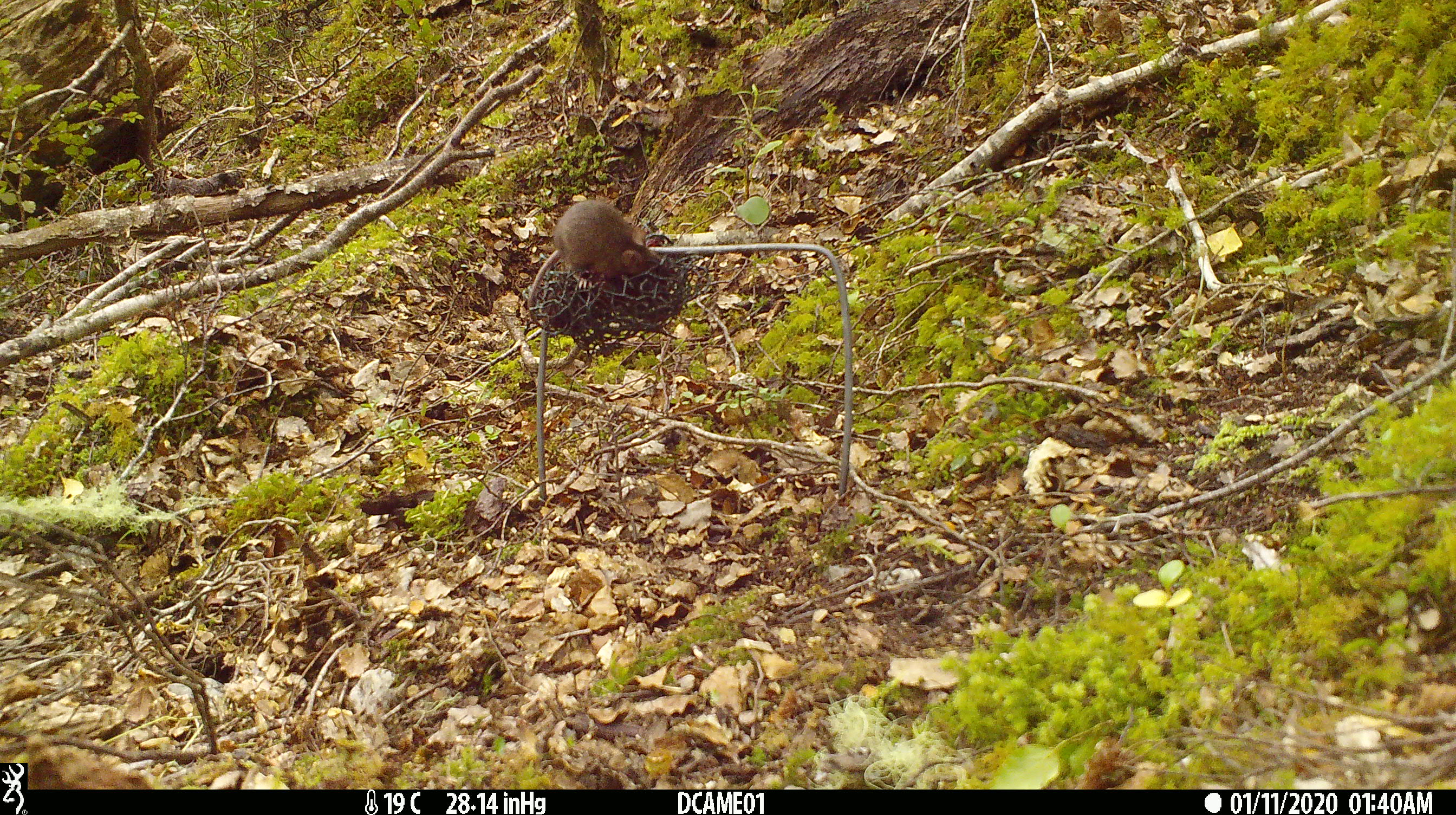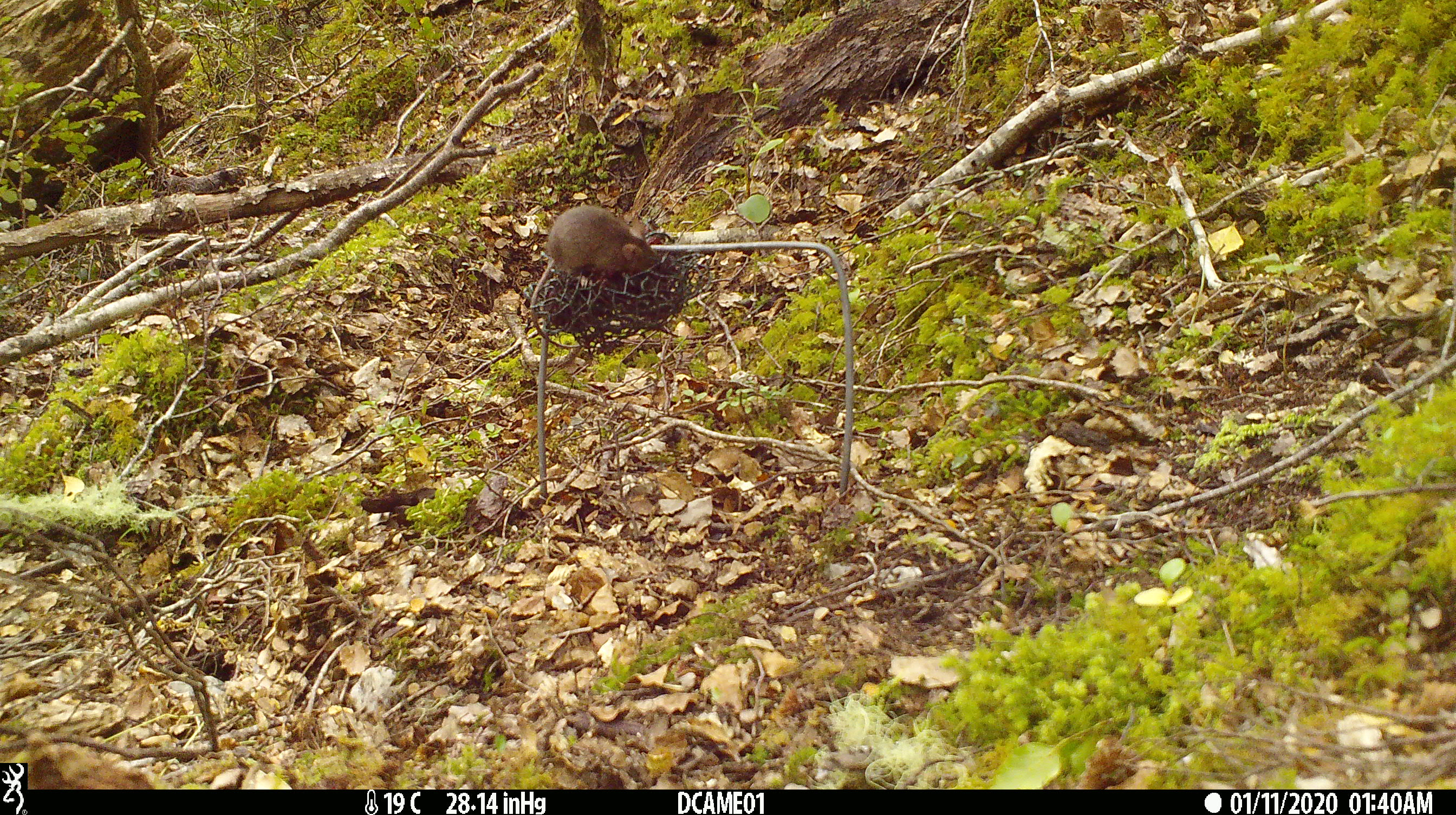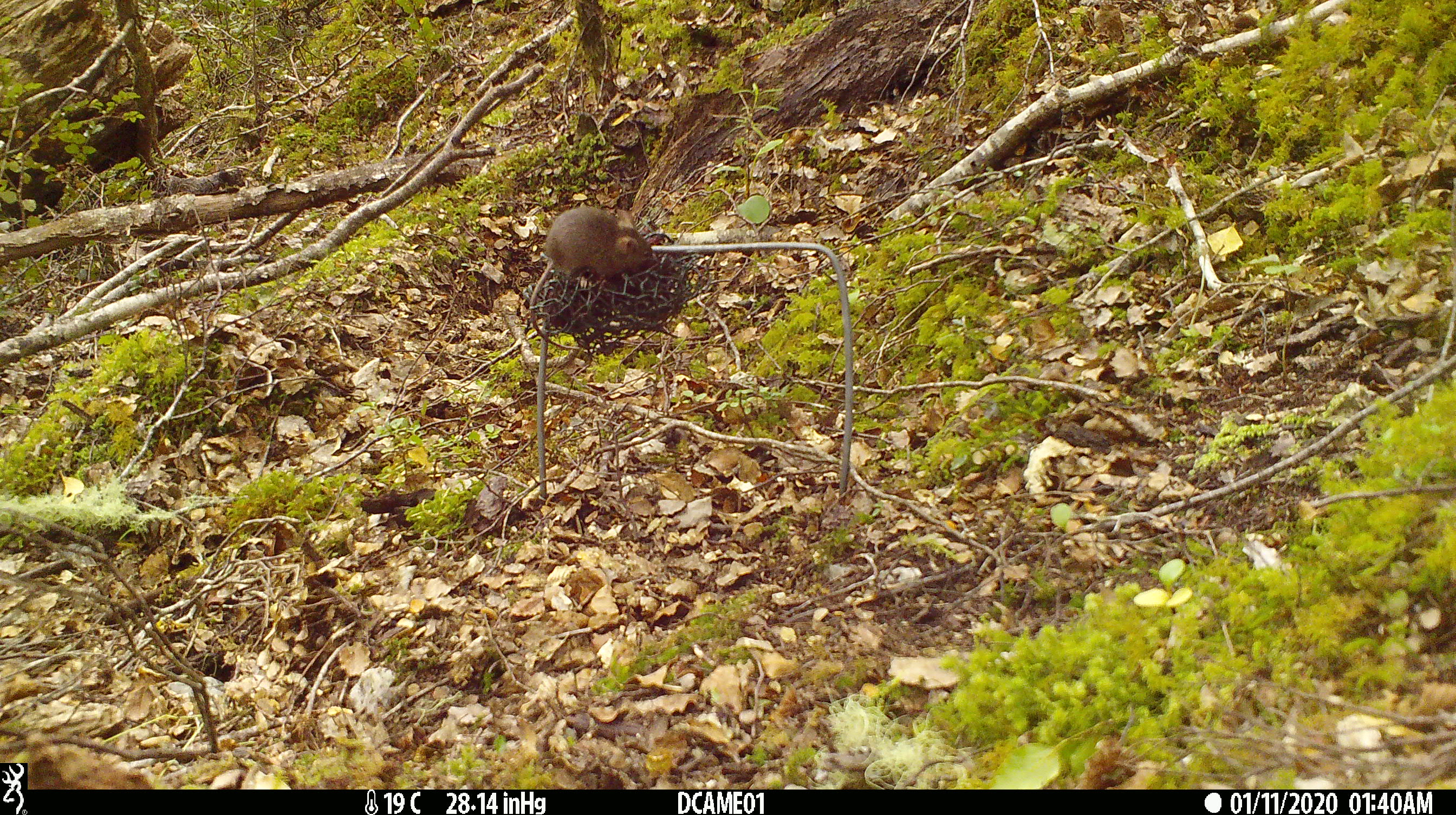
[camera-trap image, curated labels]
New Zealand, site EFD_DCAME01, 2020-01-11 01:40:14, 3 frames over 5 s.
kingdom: Animalia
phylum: Chordata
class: Mammalia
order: Rodentia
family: Muridae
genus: Mus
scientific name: Mus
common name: mouse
Mouse (Mus).